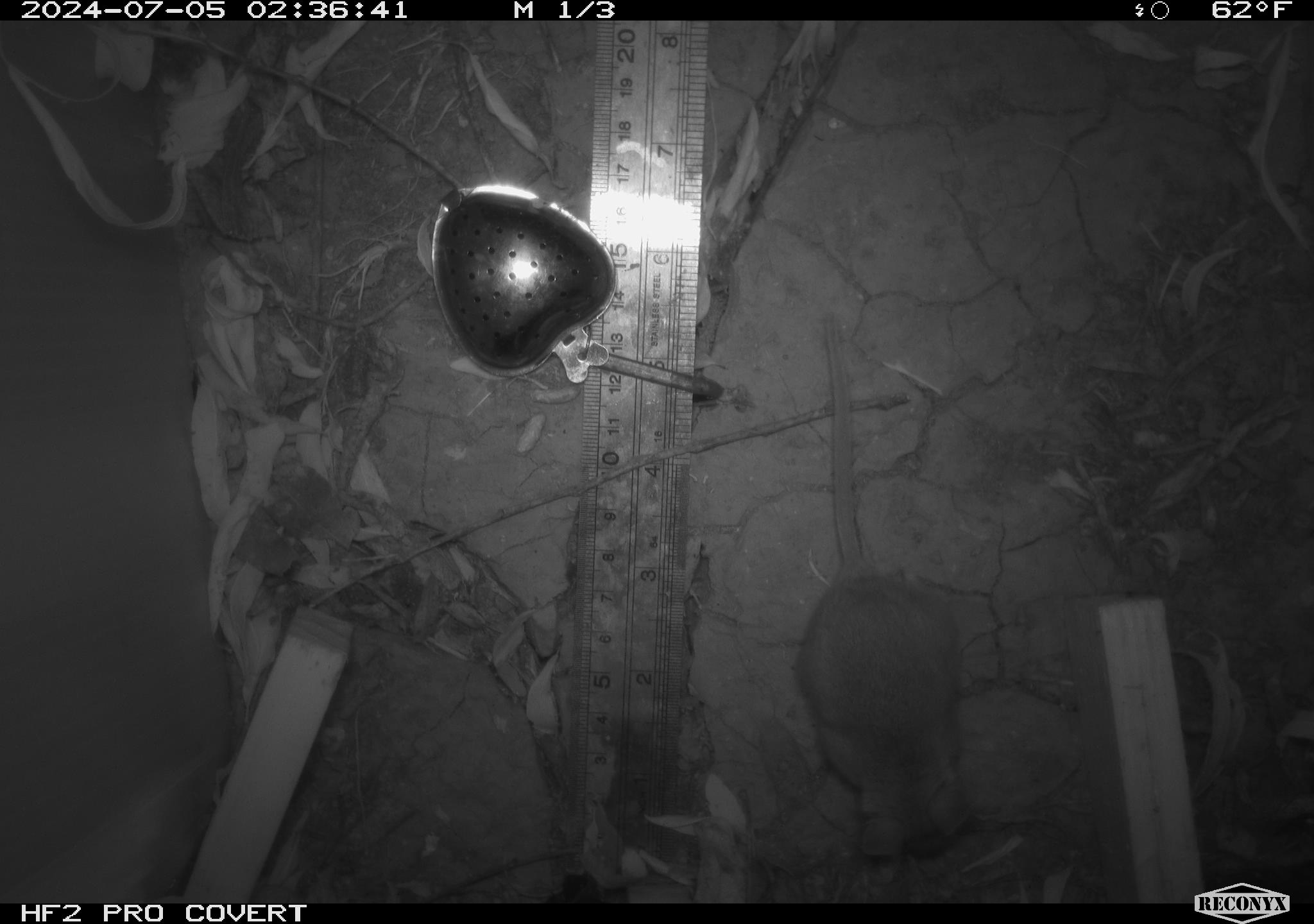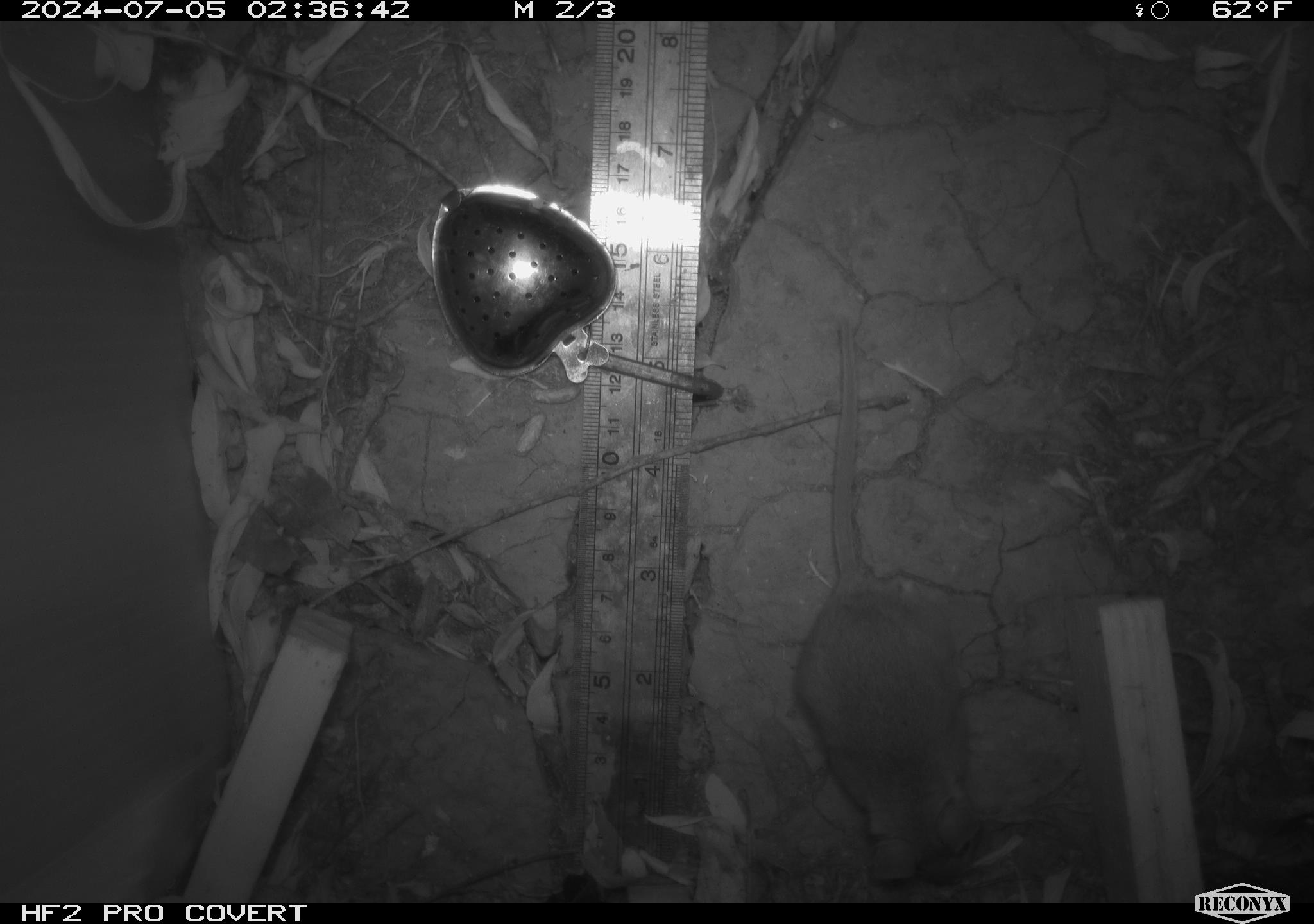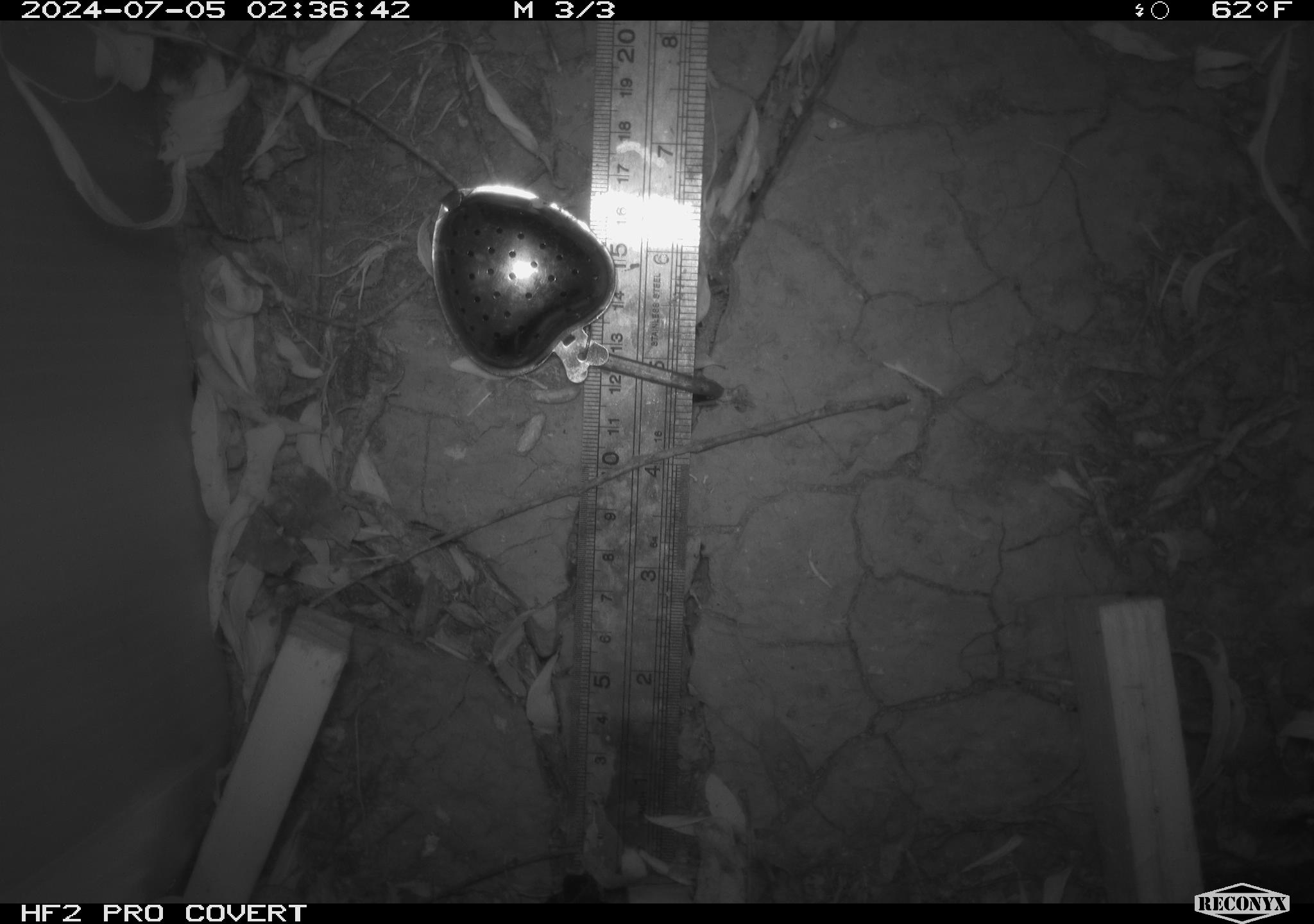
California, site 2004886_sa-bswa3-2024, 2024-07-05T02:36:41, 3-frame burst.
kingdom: Animalia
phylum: Chordata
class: Mammalia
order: Rodentia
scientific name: Rodentia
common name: mouse species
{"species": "mouse species (Rodentia)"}